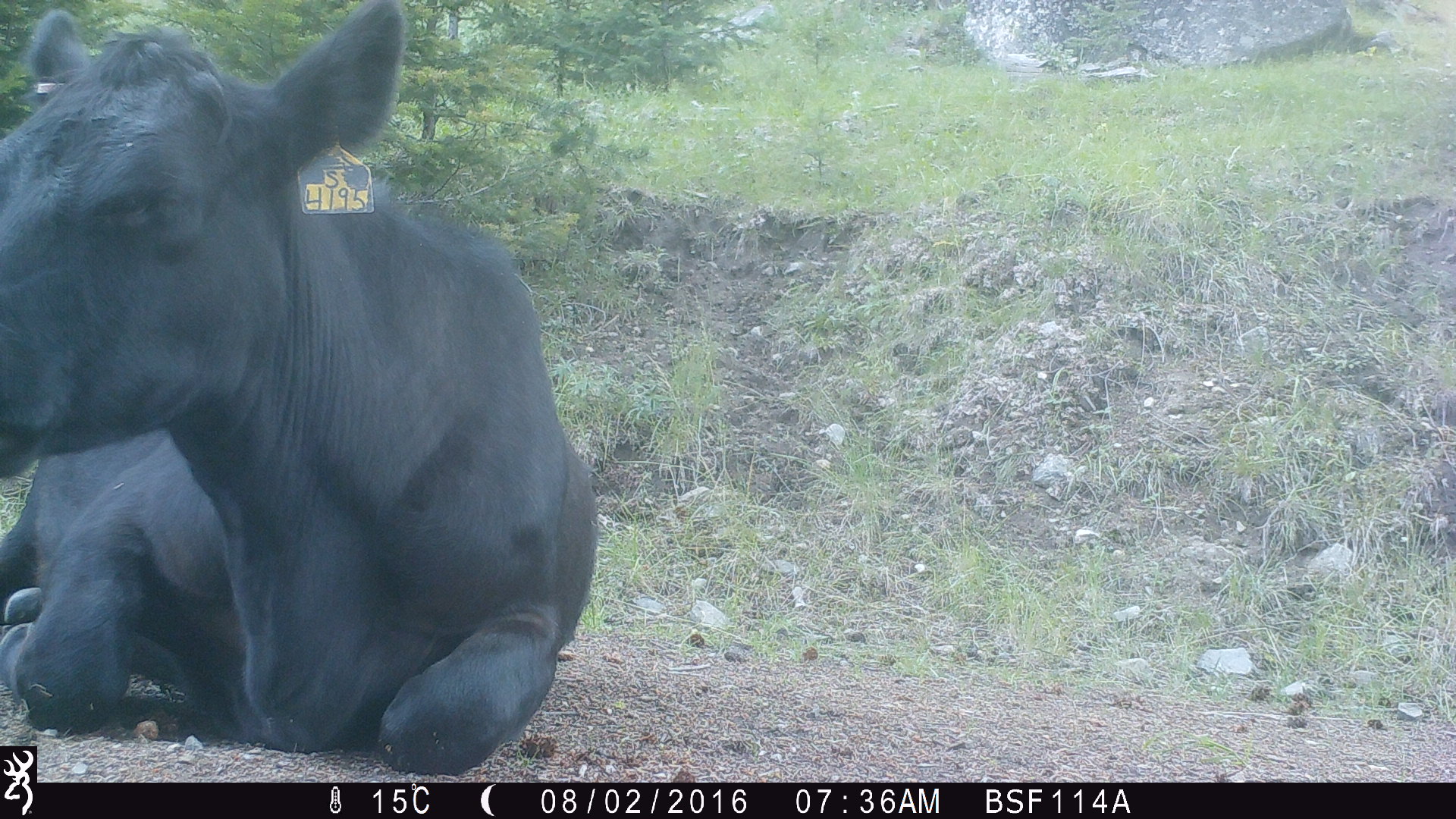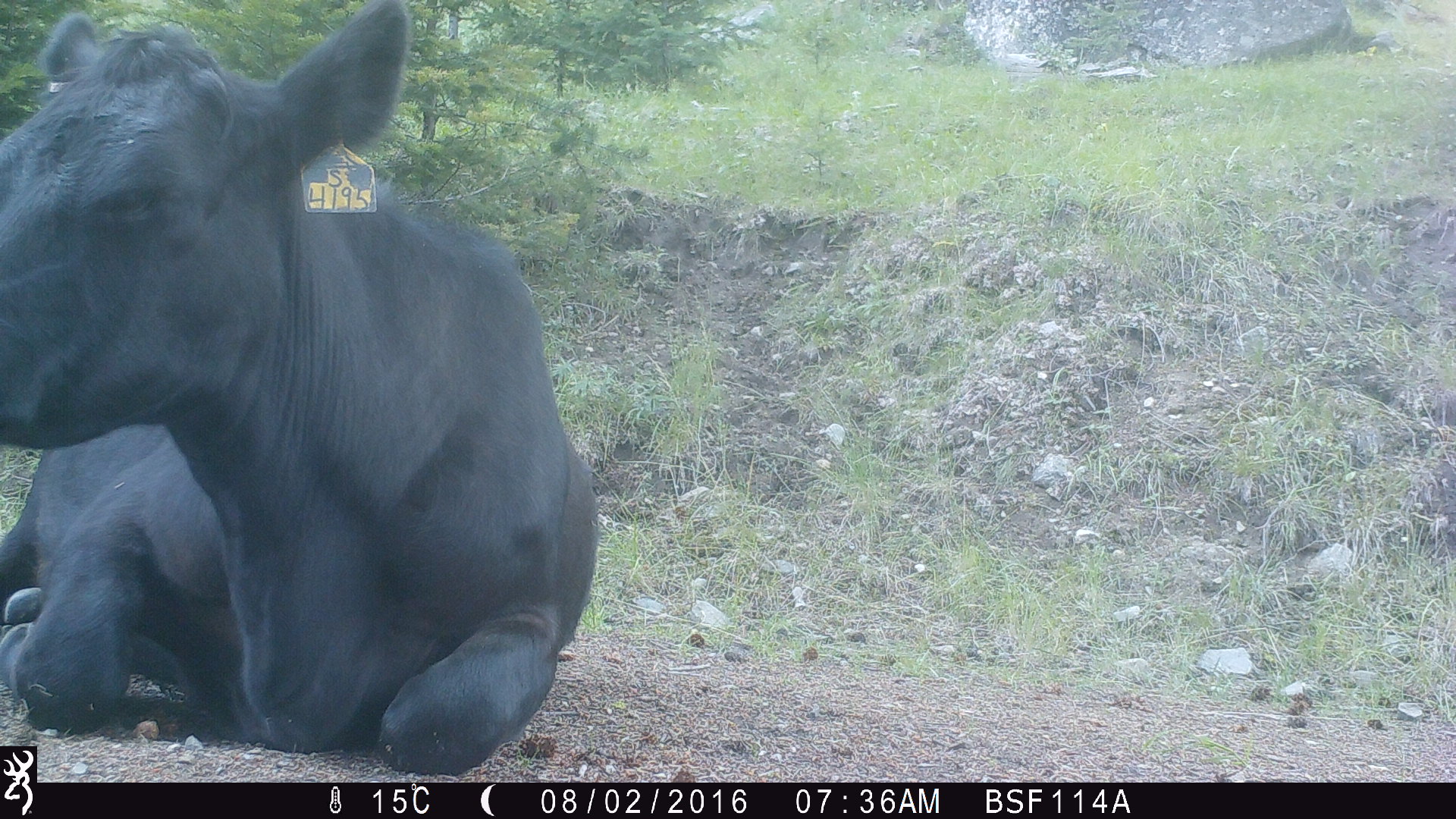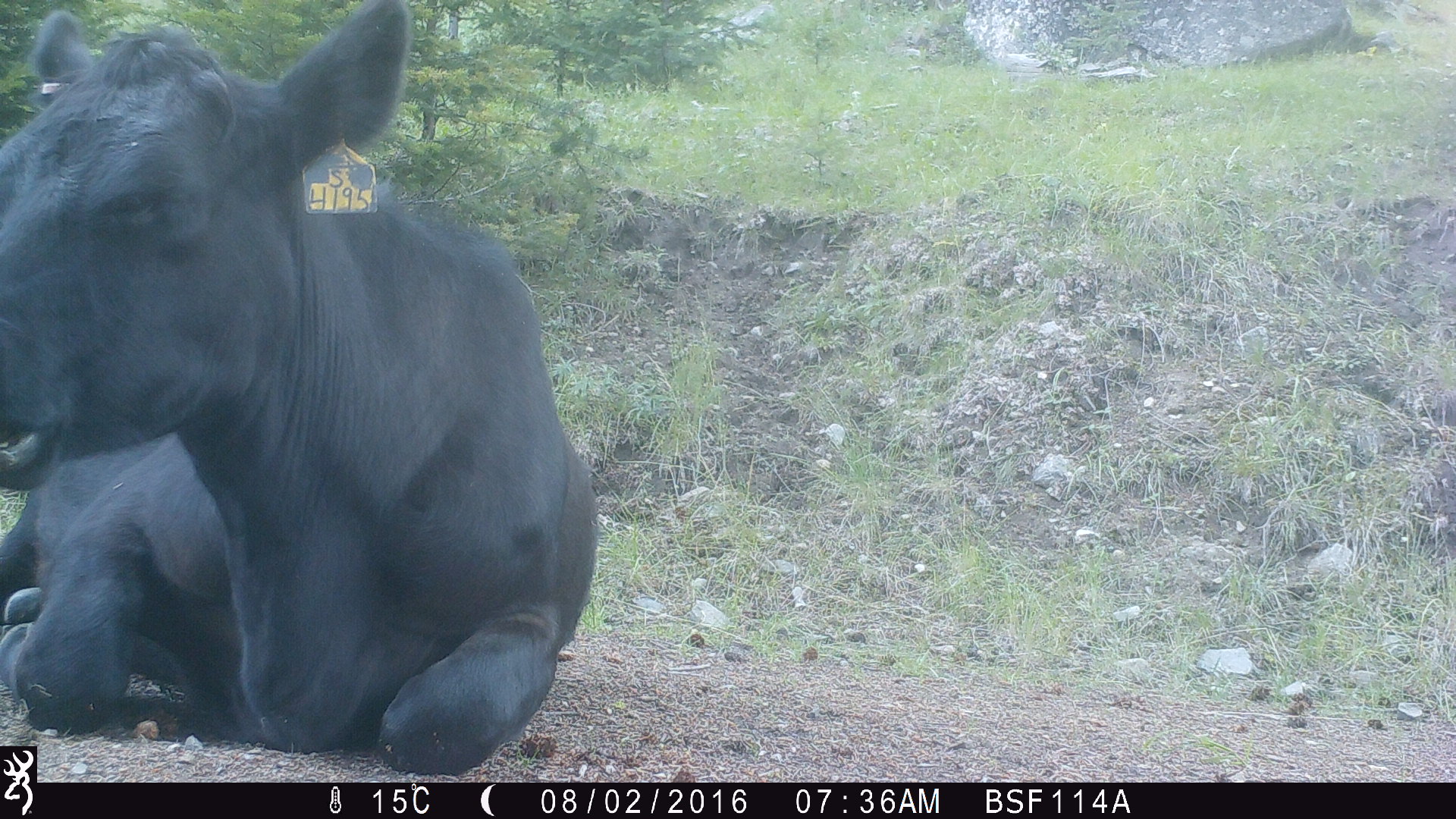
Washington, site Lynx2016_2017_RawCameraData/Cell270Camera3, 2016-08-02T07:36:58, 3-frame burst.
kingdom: Animalia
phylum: Chordata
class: Mammalia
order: Artiodactyla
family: Bovidae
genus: Bos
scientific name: Bos taurus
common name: domestic cattle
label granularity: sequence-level